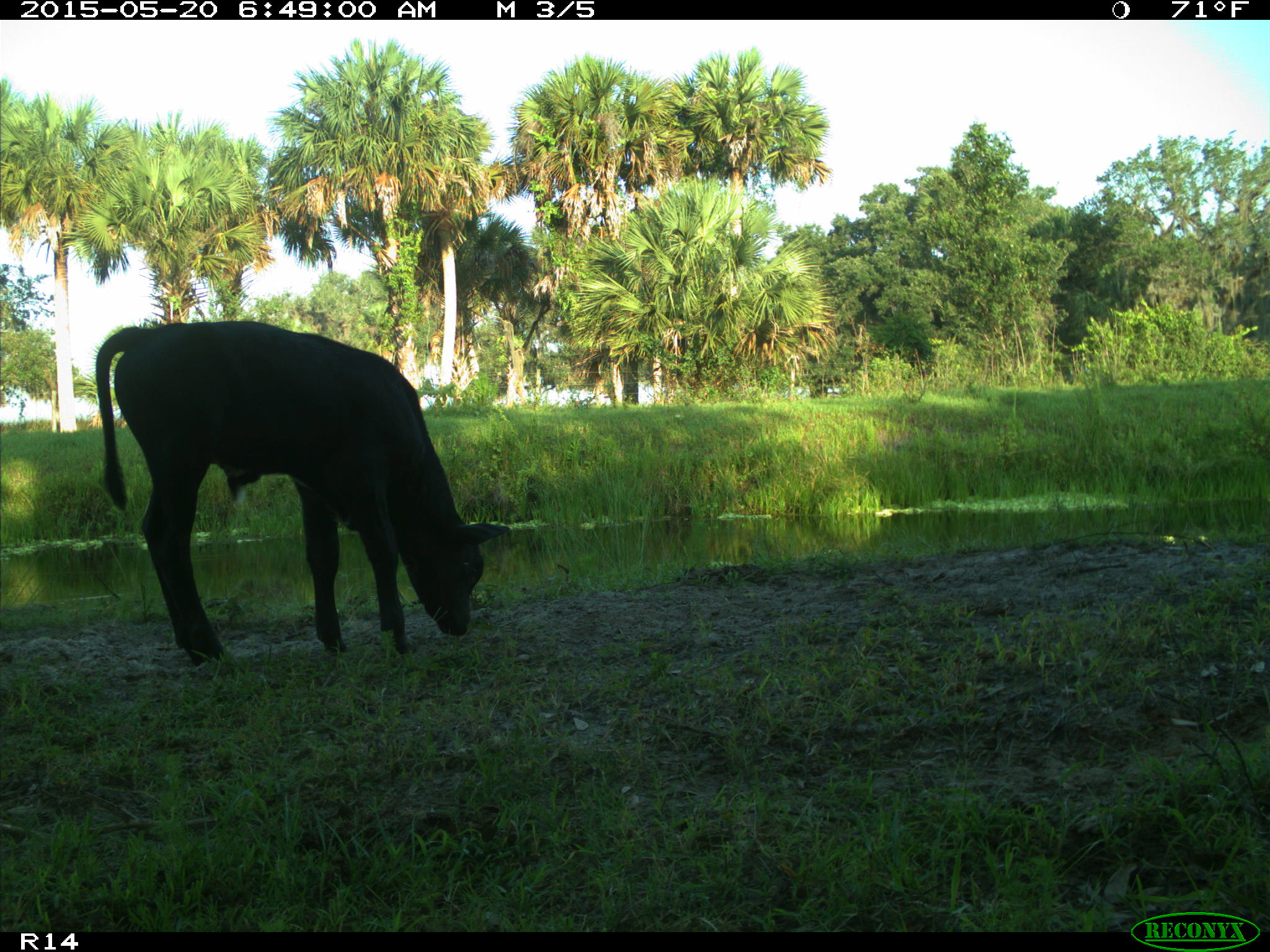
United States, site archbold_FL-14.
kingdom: Animalia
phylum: Chordata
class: Mammalia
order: Artiodactyla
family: Bovidae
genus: Bos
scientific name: Bos taurus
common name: domestic cow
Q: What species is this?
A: Bos taurus (domestic cow).